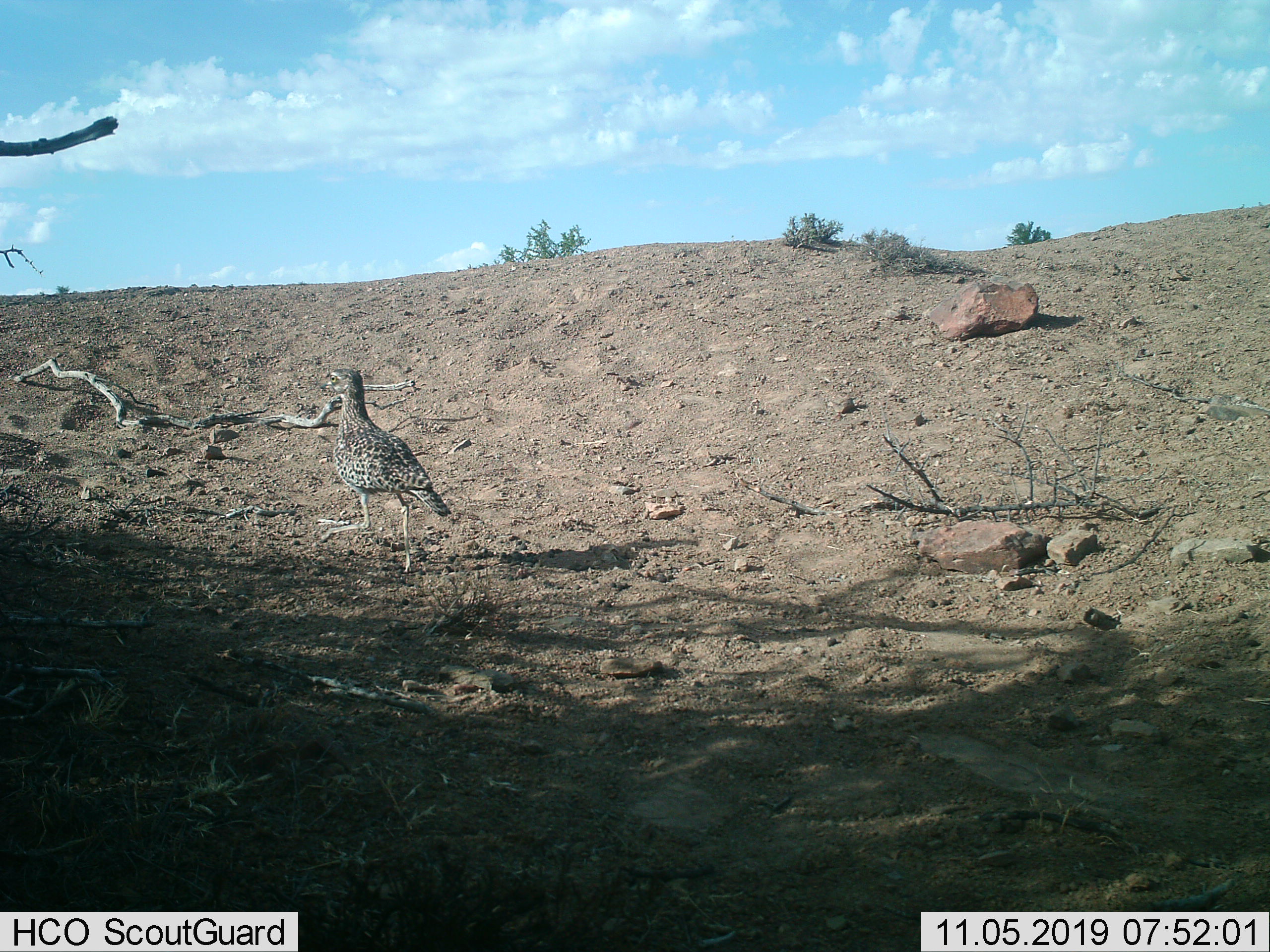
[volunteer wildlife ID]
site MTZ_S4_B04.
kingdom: Animalia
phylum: Chordata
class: Aves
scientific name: Aves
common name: bird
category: birdother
Birdother (bird) (Aves), count 1. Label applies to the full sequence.